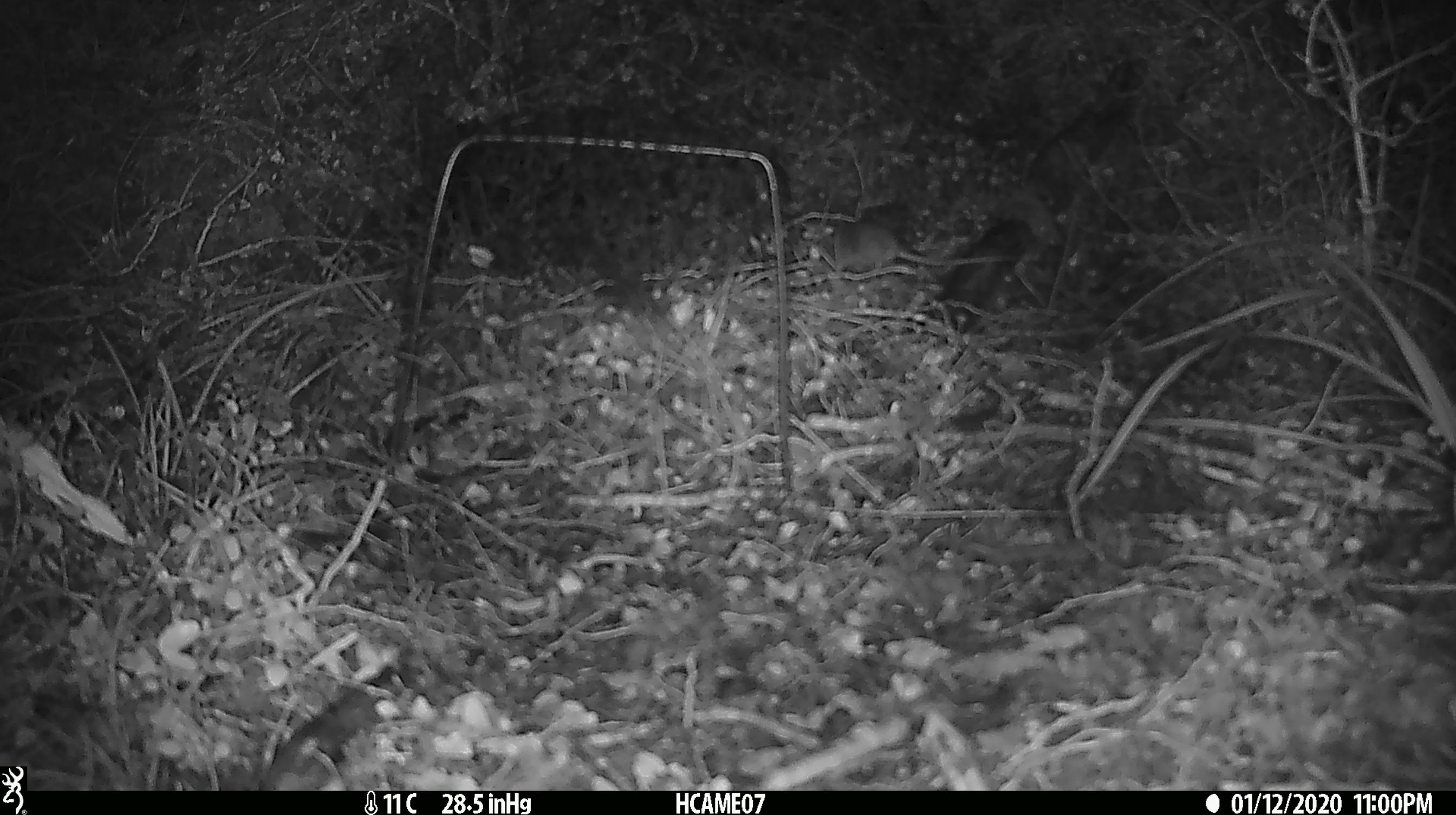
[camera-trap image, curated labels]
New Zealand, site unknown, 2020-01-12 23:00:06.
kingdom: Animalia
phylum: Chordata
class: Mammalia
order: Rodentia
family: Muridae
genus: Mus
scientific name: Mus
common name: mouse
Mouse (Mus).